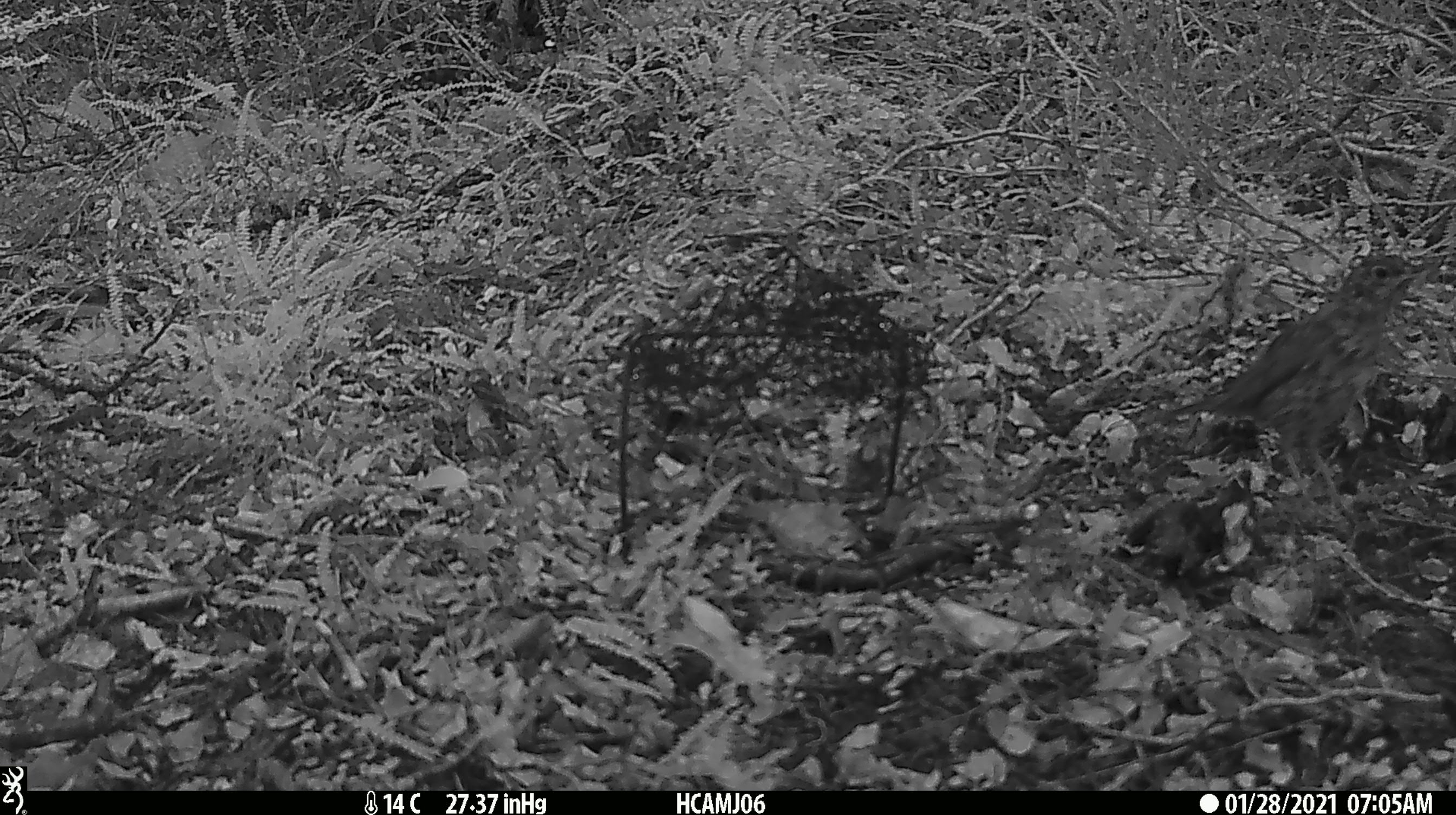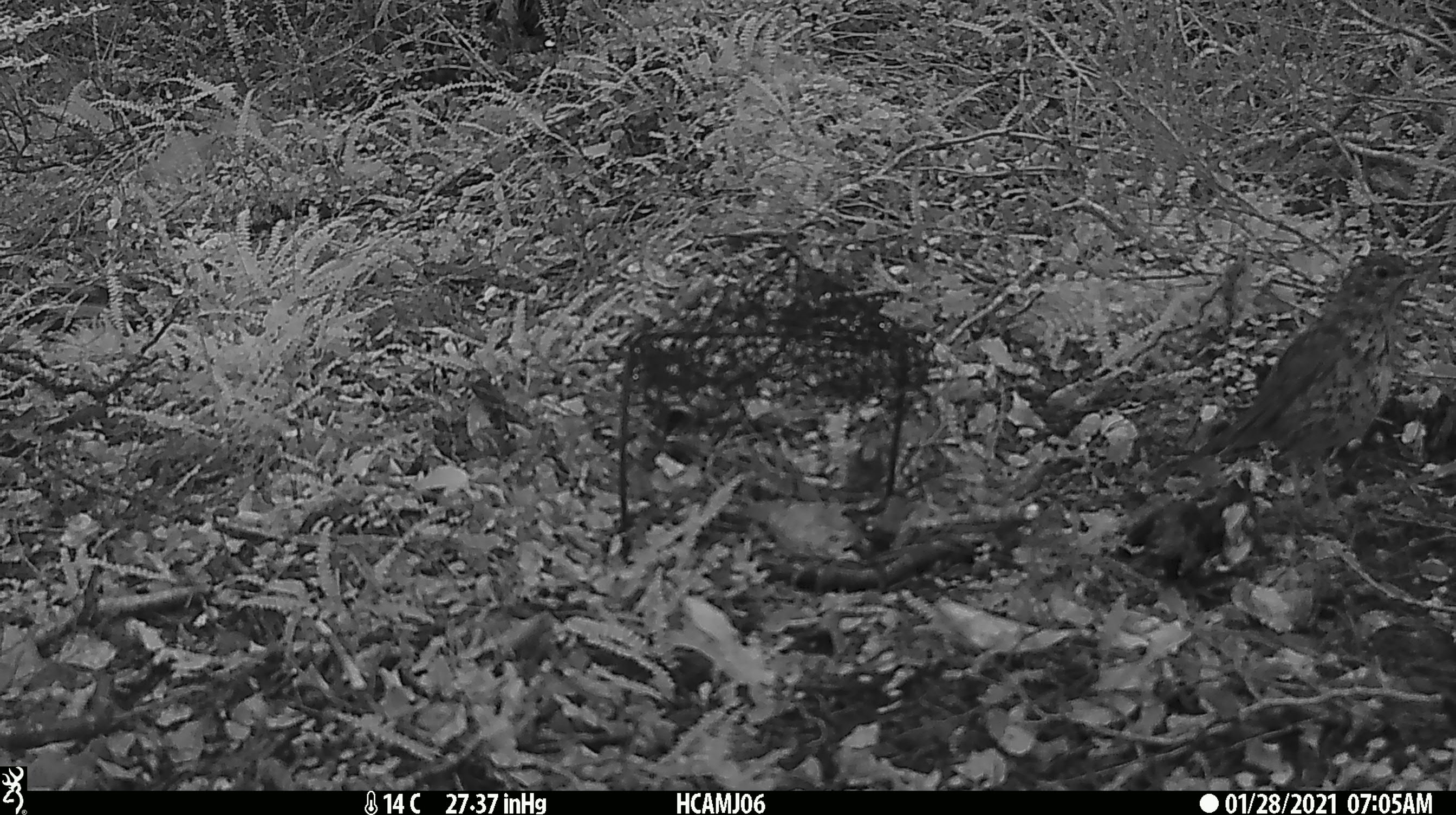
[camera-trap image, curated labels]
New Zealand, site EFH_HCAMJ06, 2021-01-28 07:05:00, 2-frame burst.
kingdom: Animalia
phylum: Chordata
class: Aves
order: Passeriformes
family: Turdidae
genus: Turdus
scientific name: Turdus philomelos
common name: song thrush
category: thrush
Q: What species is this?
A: Thrush (song thrush) (Turdus philomelos).